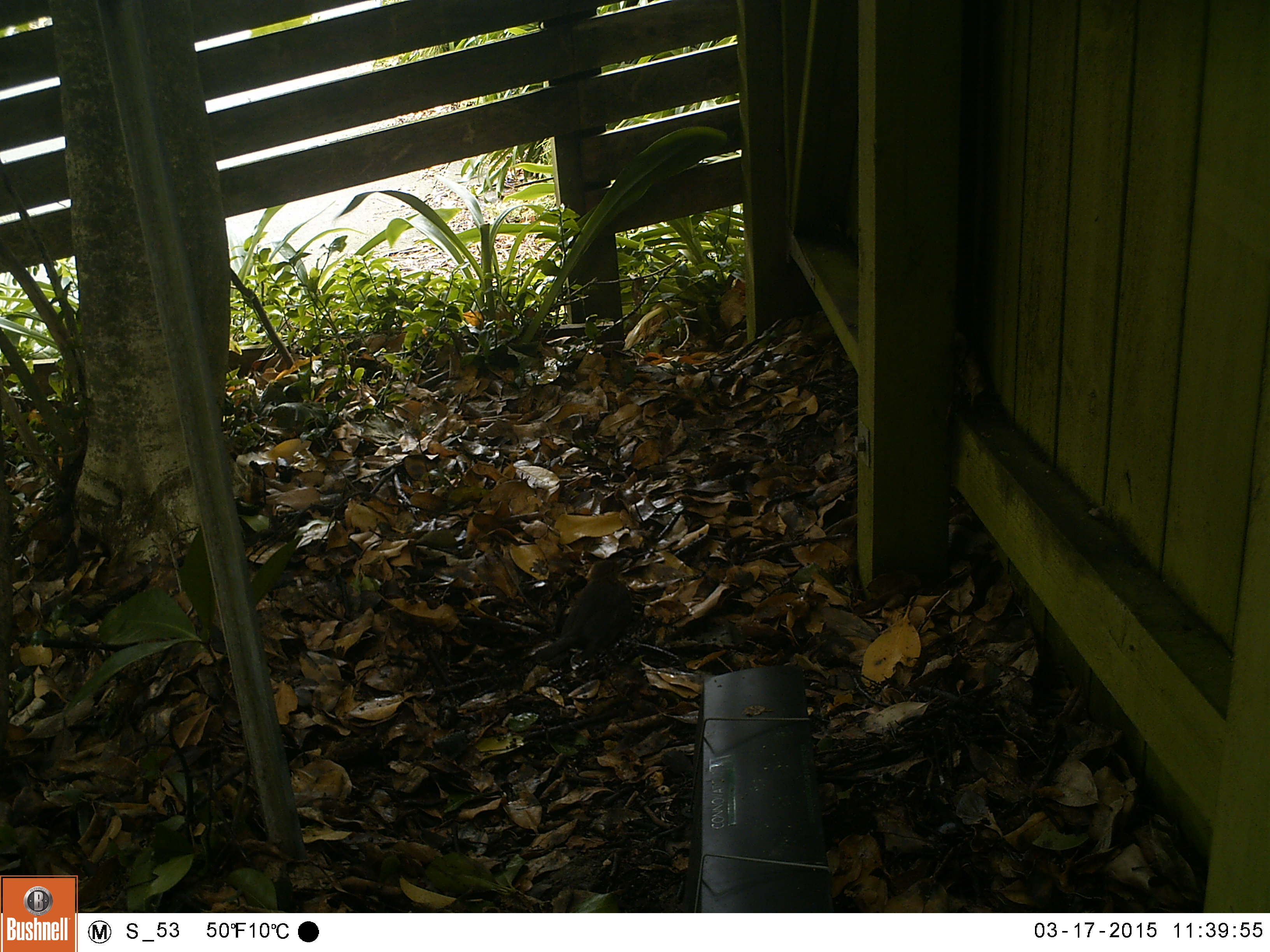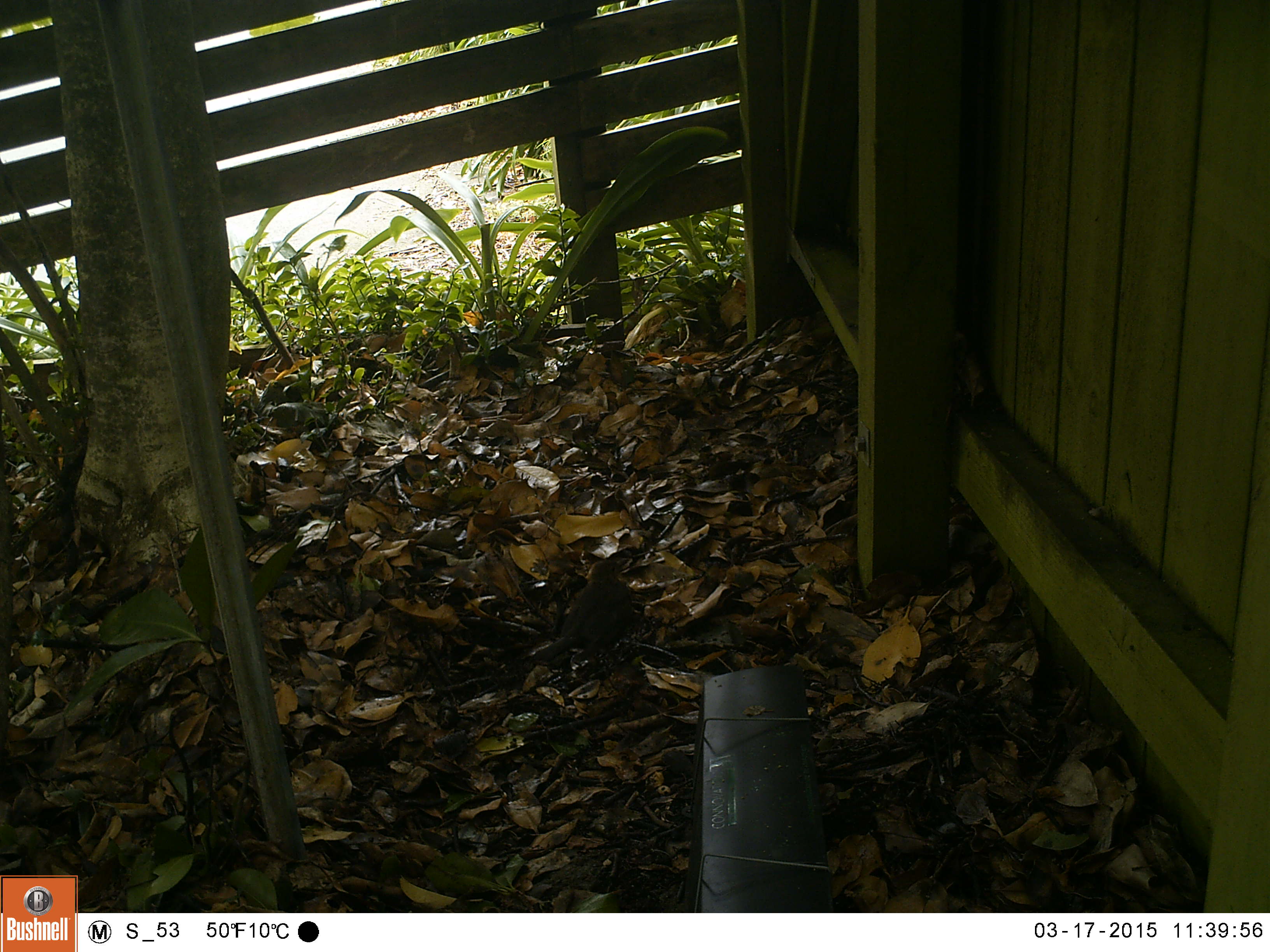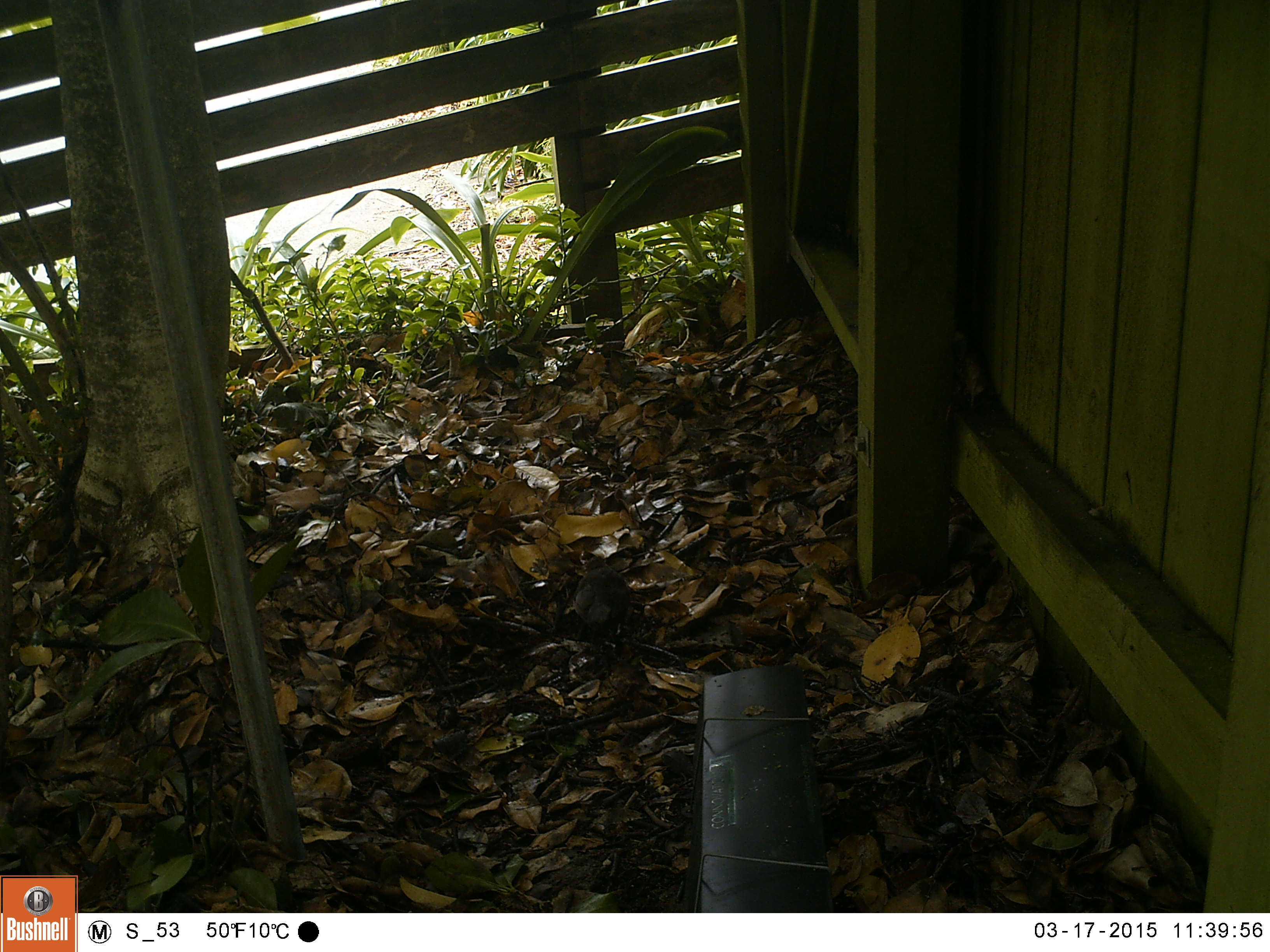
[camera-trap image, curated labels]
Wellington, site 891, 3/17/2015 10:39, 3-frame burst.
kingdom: Animalia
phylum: Chordata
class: Aves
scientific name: Aves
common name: bird